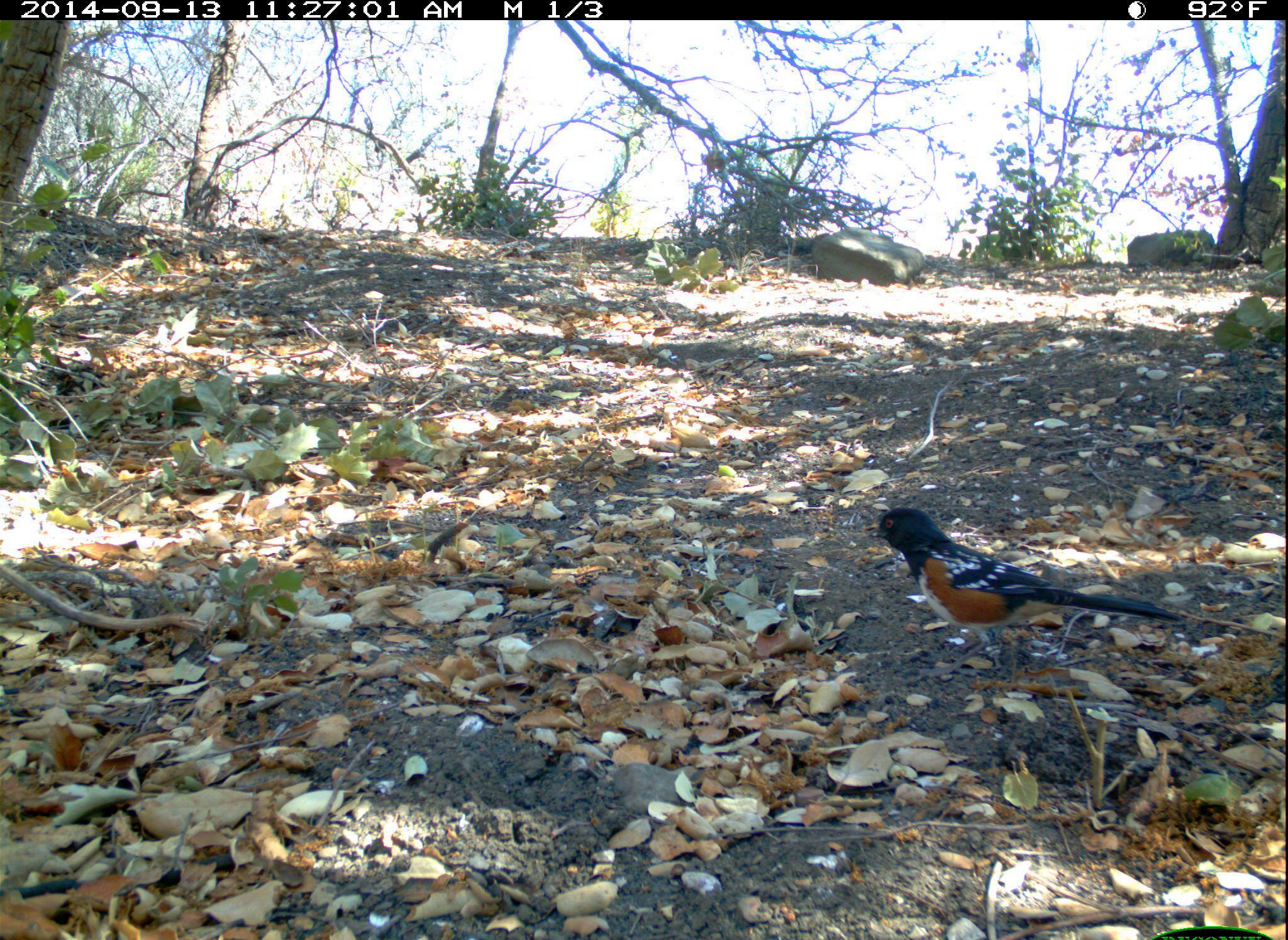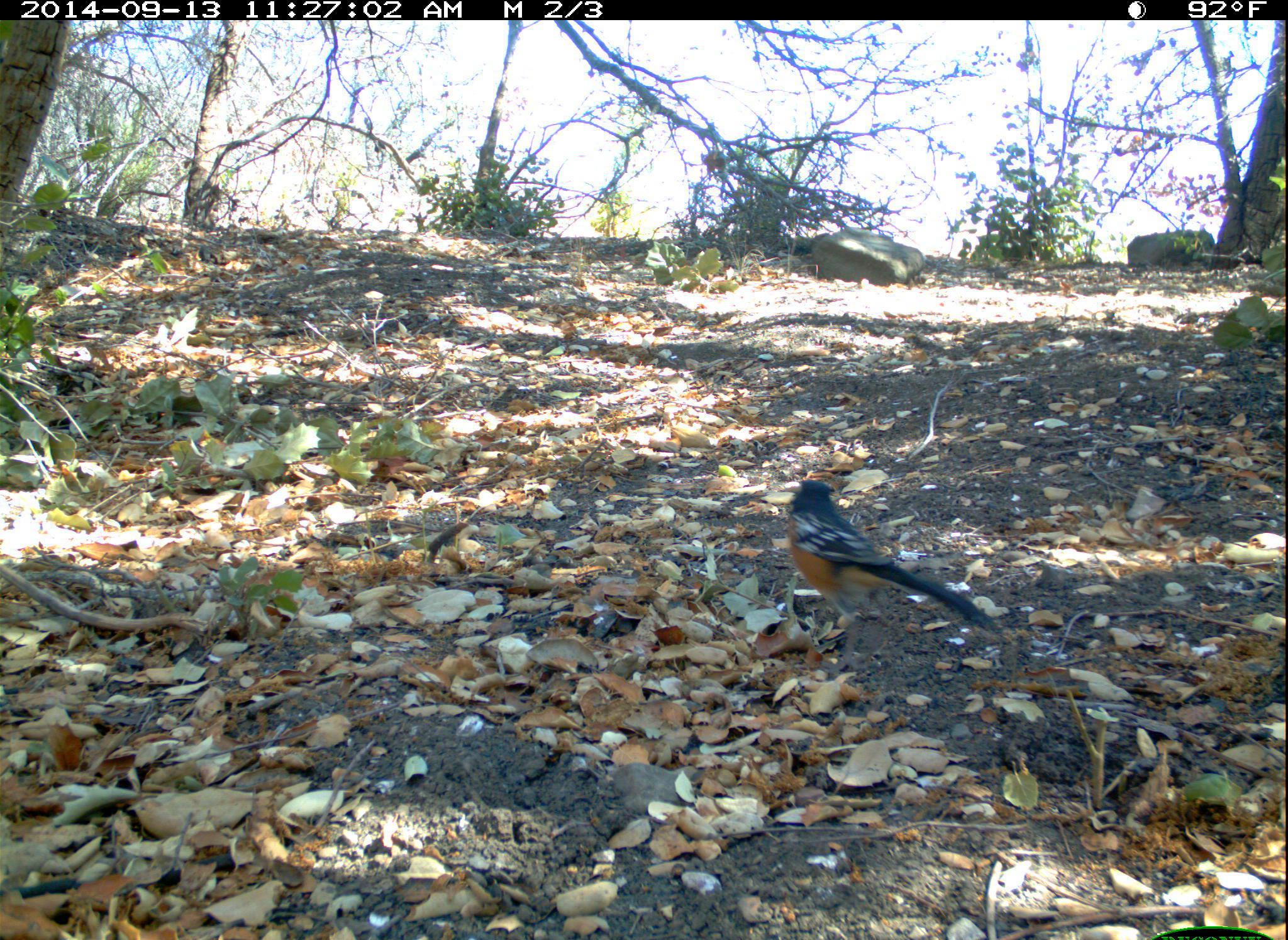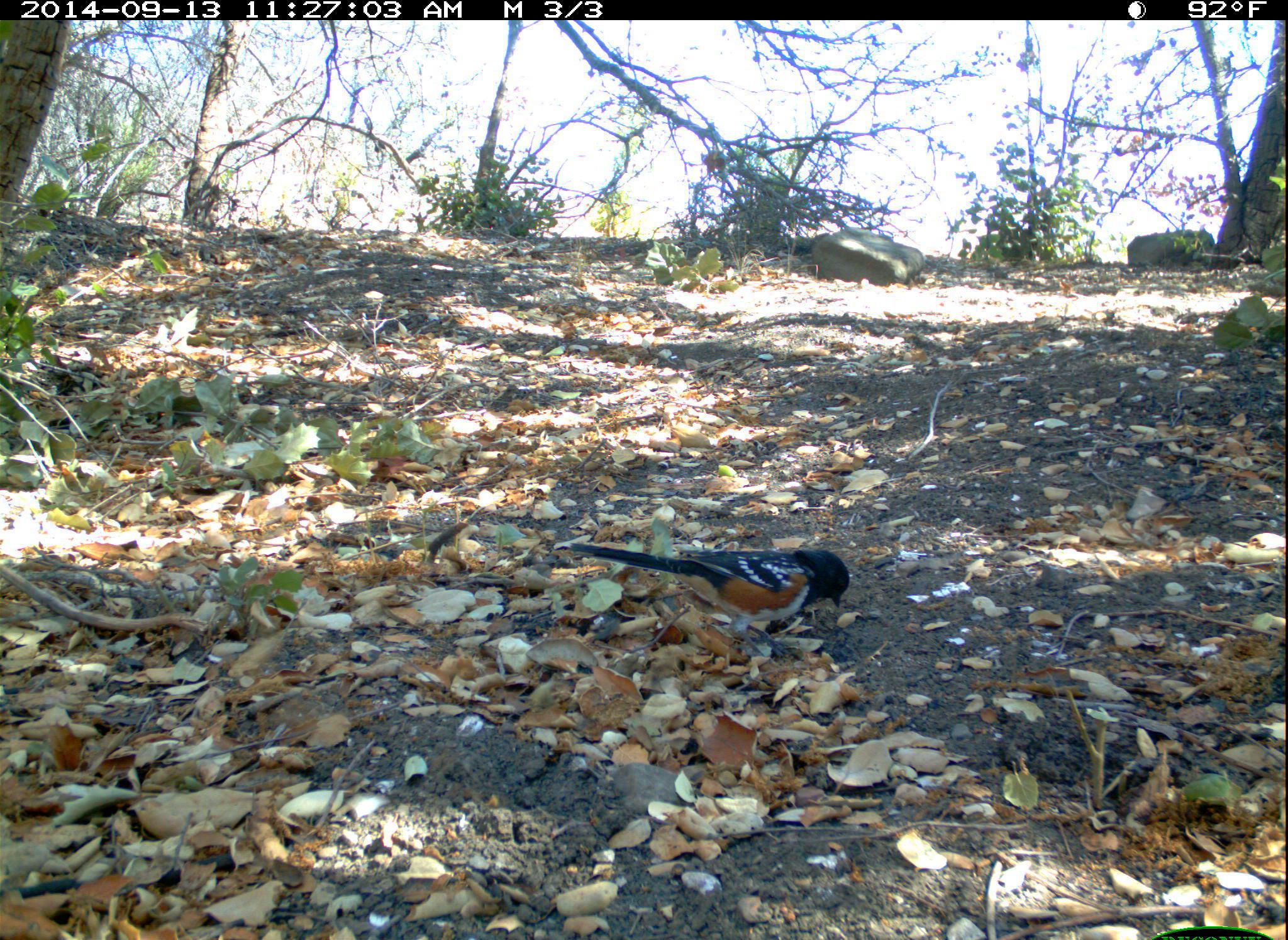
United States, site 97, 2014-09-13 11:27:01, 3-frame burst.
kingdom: Animalia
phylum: Chordata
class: Aves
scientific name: Aves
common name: bird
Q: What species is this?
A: Bird (Aves).